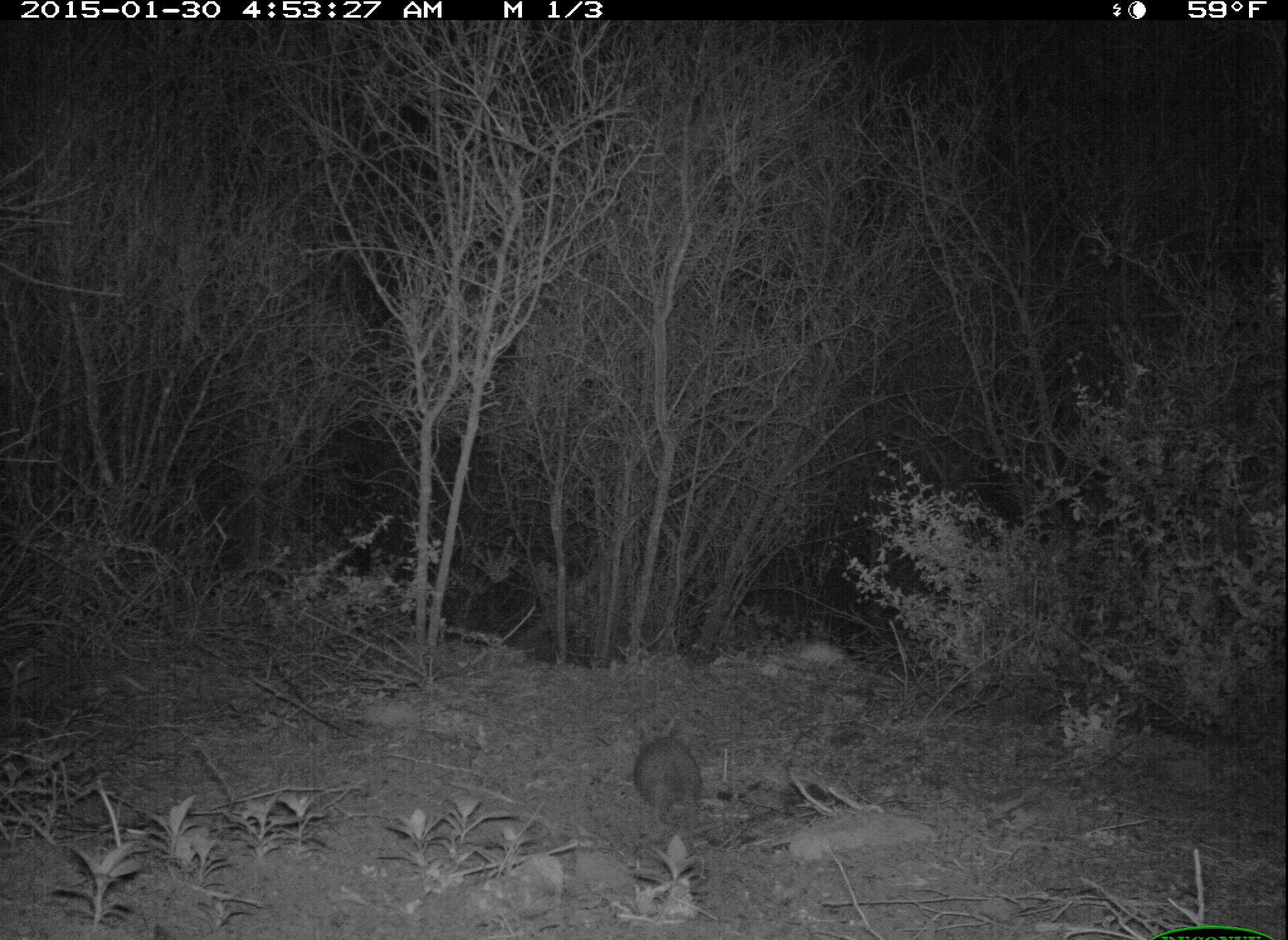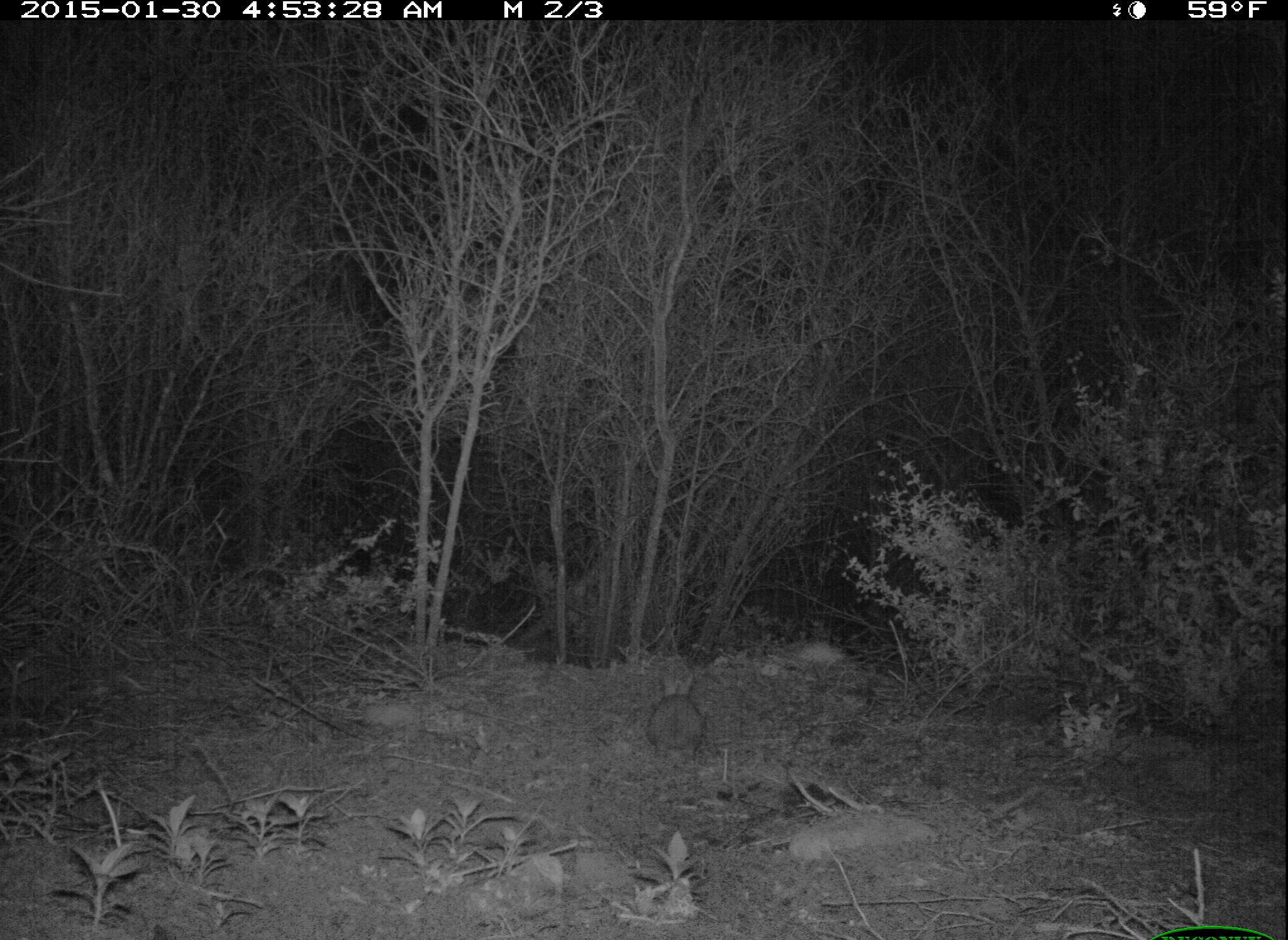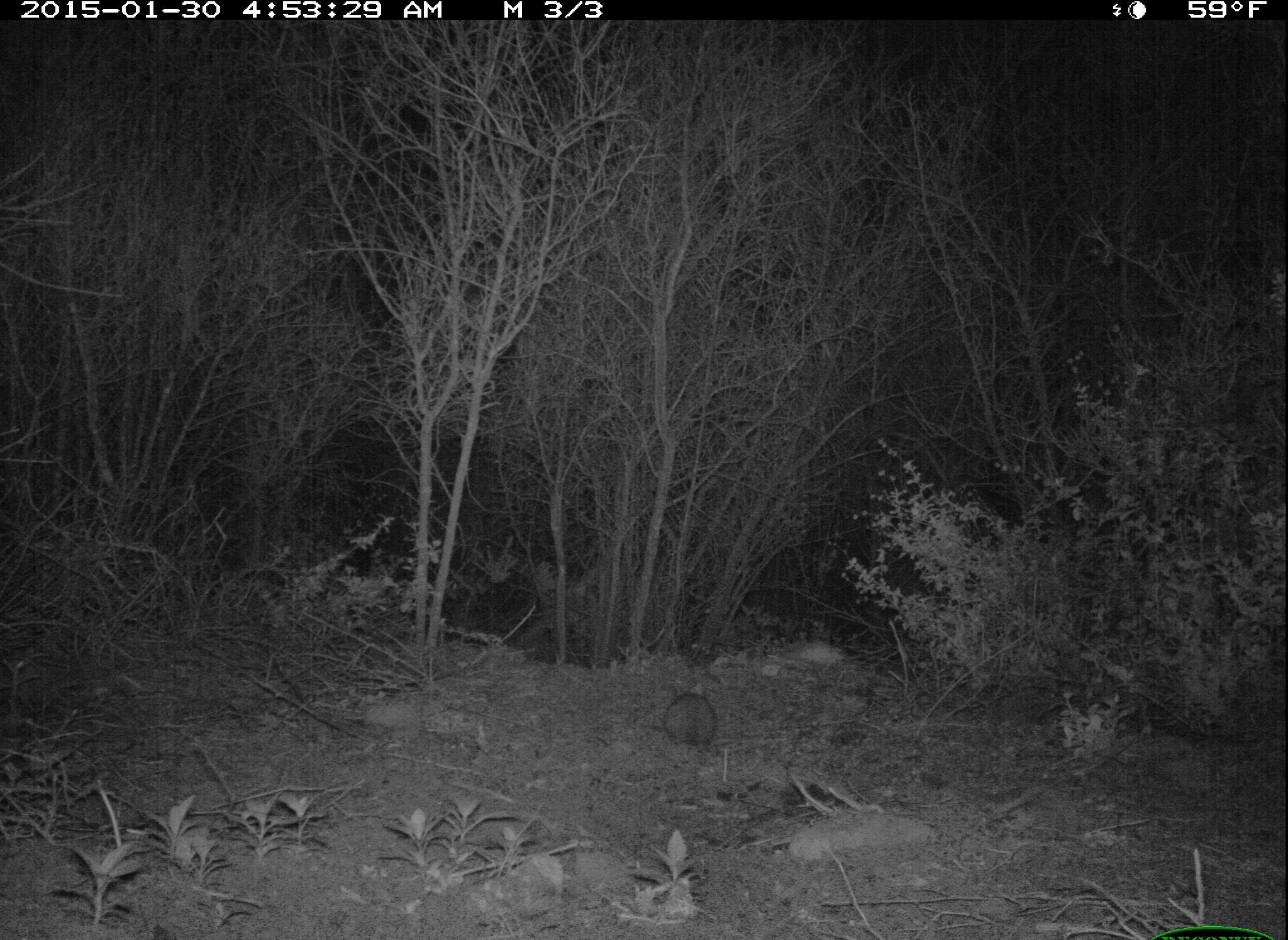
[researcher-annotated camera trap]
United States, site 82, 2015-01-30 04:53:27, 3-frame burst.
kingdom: Animalia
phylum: Chordata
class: Mammalia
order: Lagomorpha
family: Leporidae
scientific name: Leporidae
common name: rabbits and hares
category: rabbit